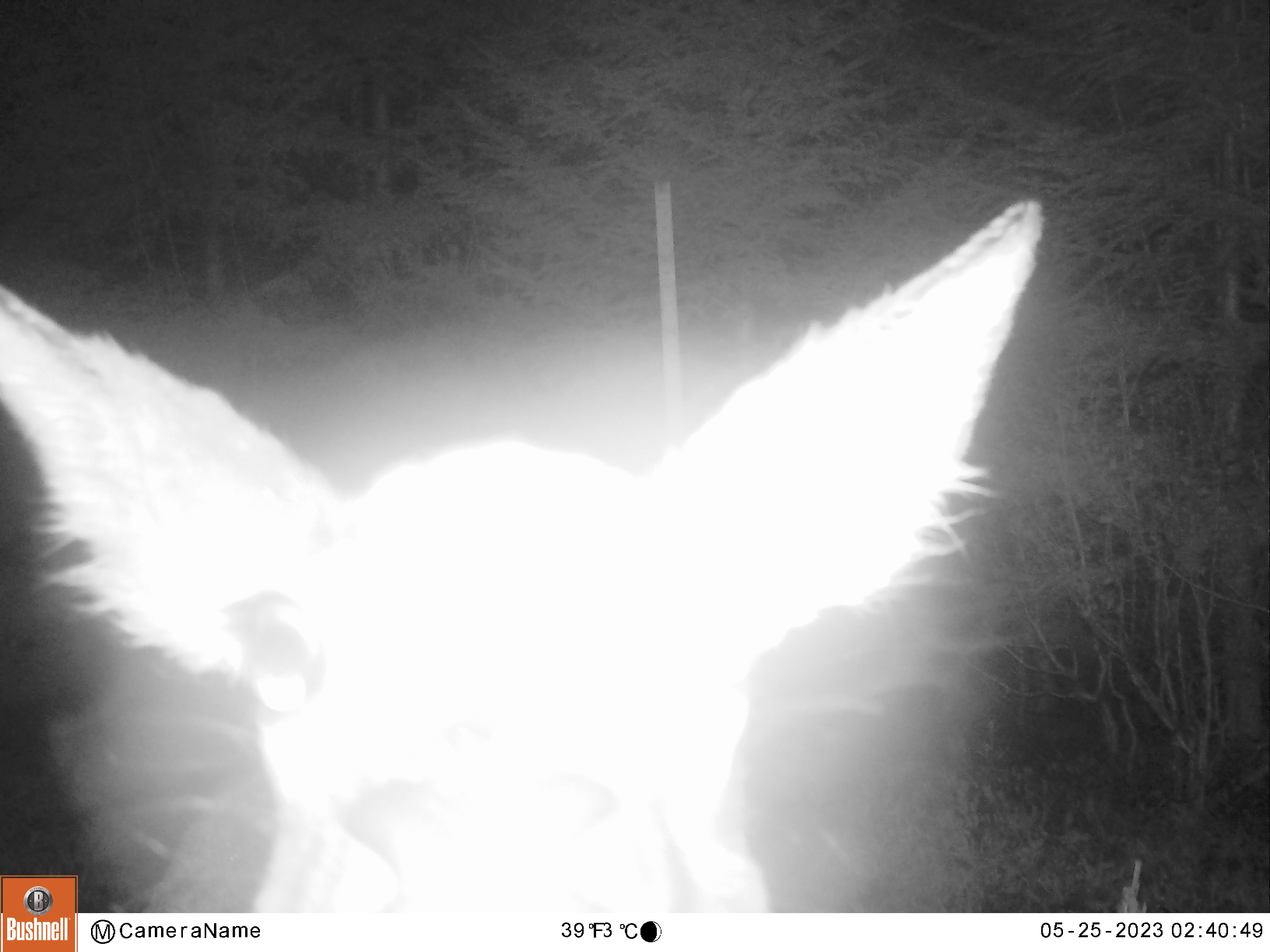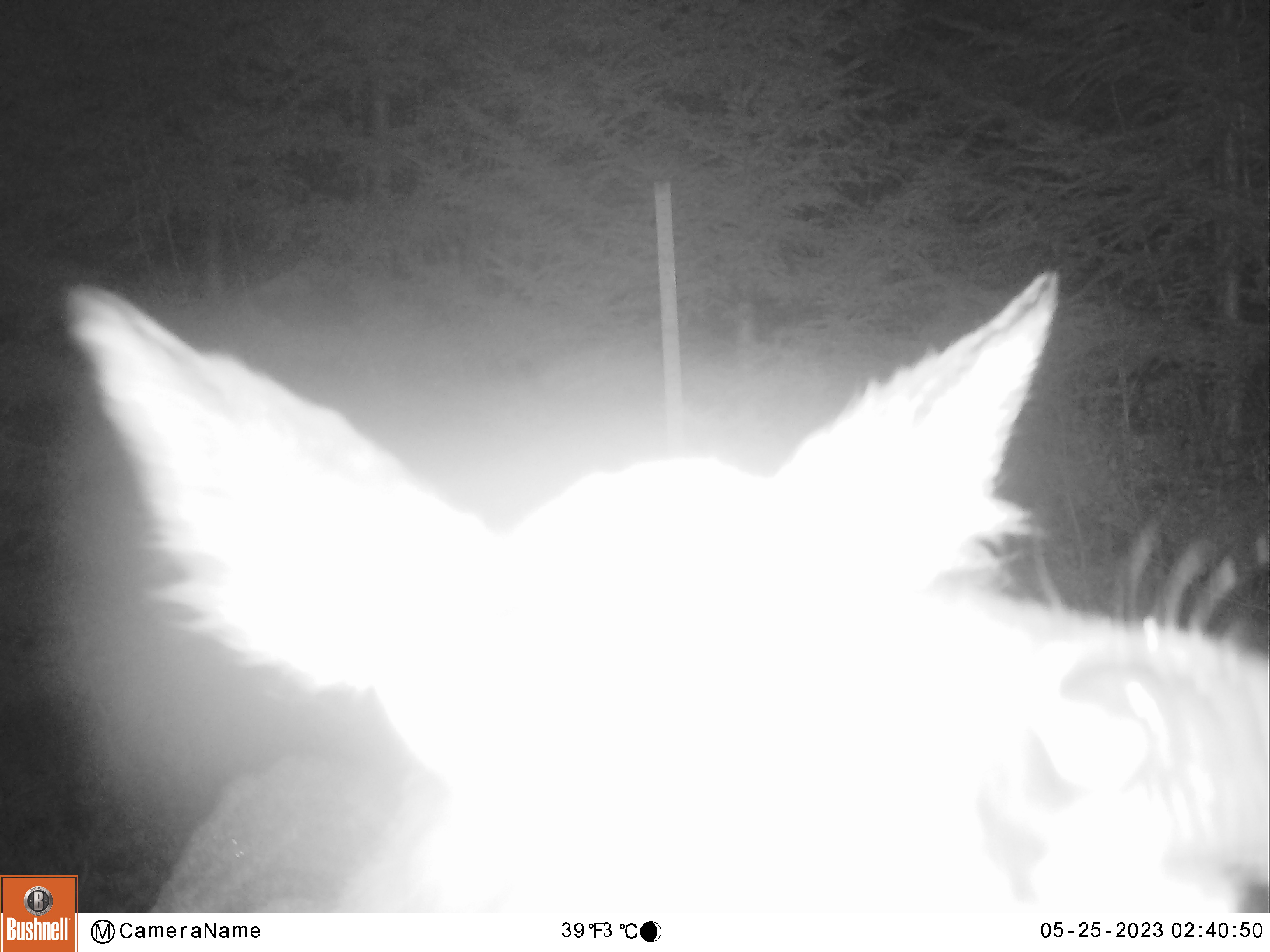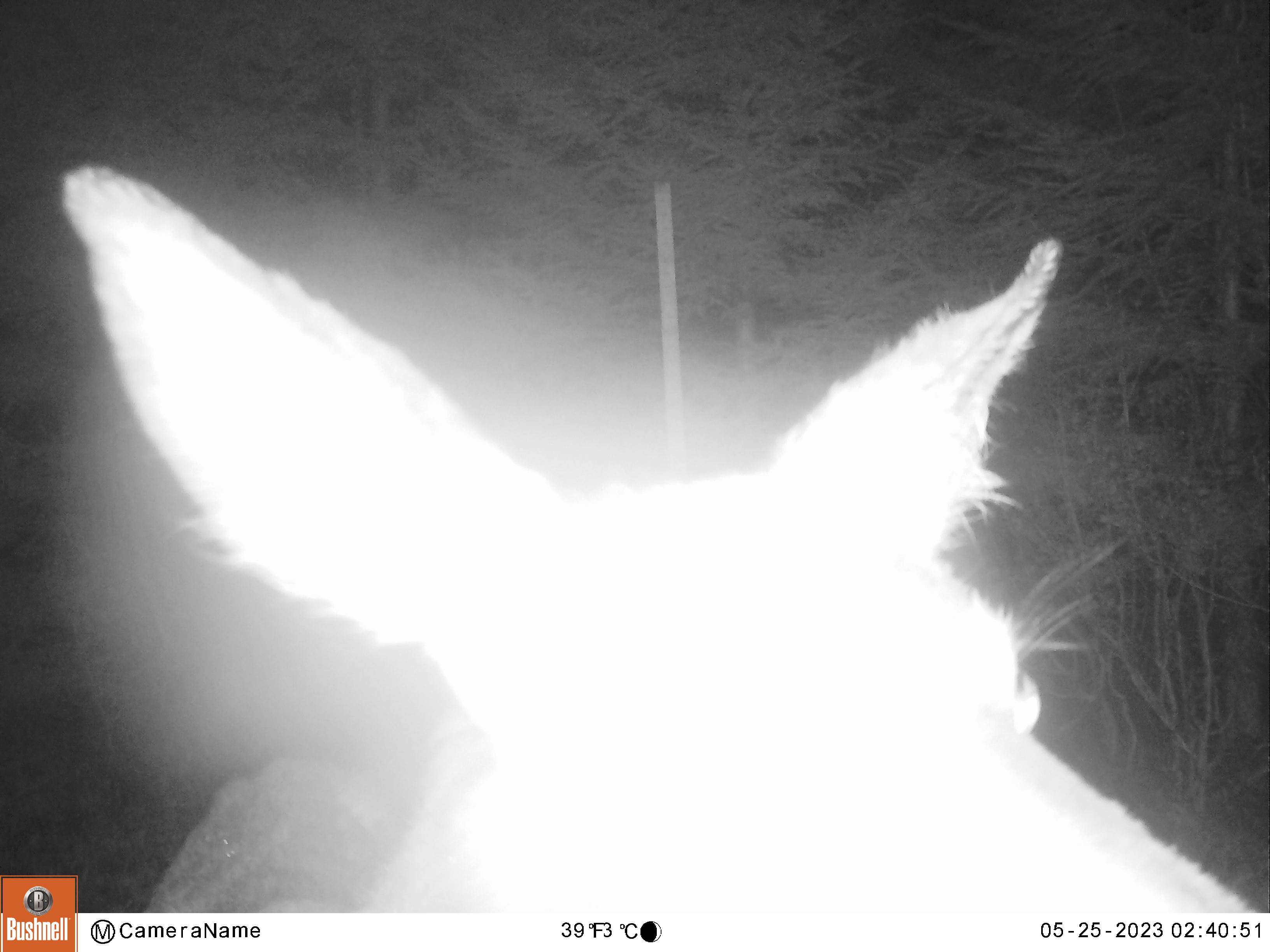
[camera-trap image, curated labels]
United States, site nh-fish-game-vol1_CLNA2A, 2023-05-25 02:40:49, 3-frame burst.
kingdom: Animalia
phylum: Chordata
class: Mammalia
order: Artiodactyla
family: Cervidae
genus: Odocoileus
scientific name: Odocoileus virginianus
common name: white-tailed deer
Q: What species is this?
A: White-tailed deer (Odocoileus virginianus).